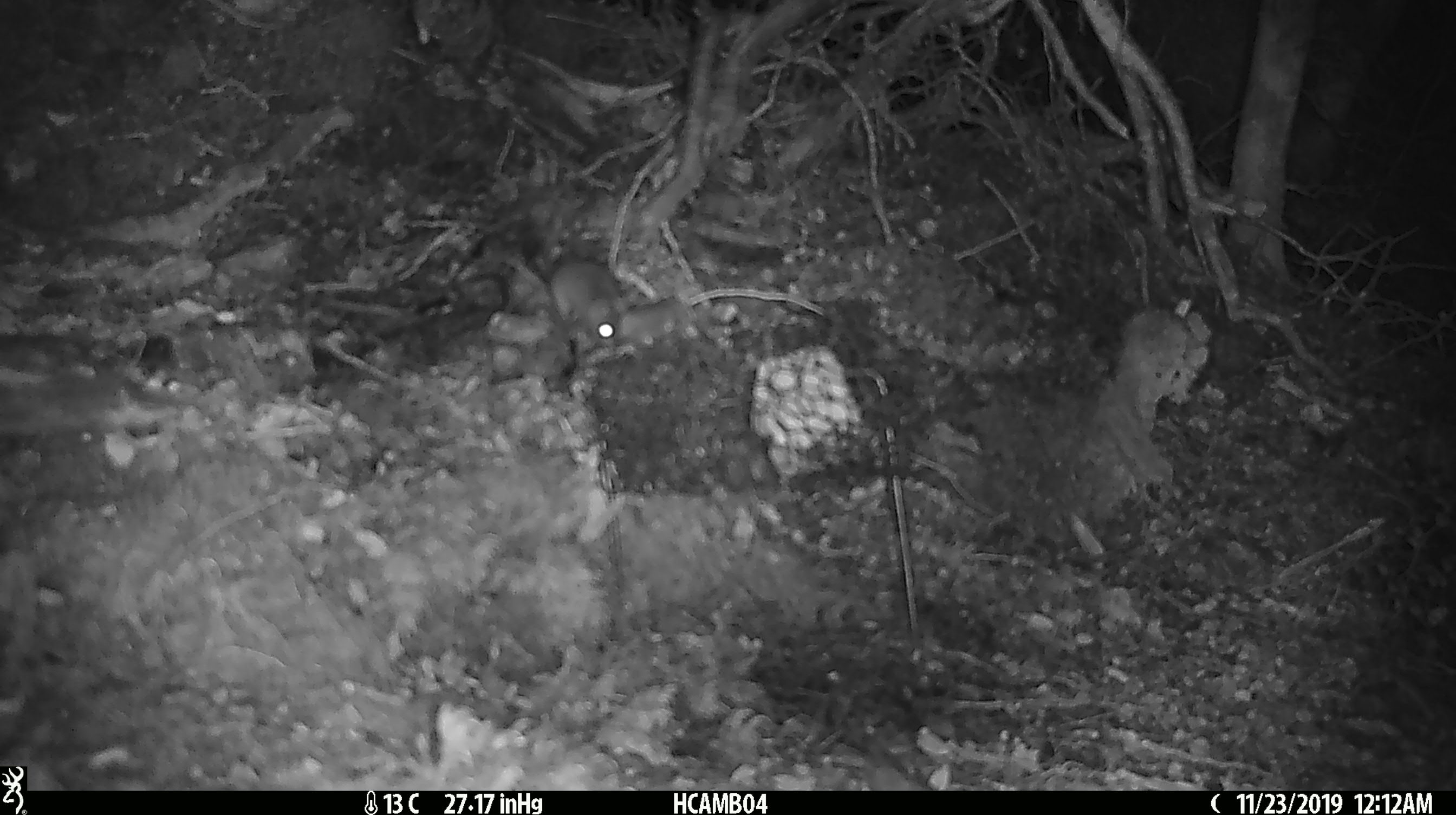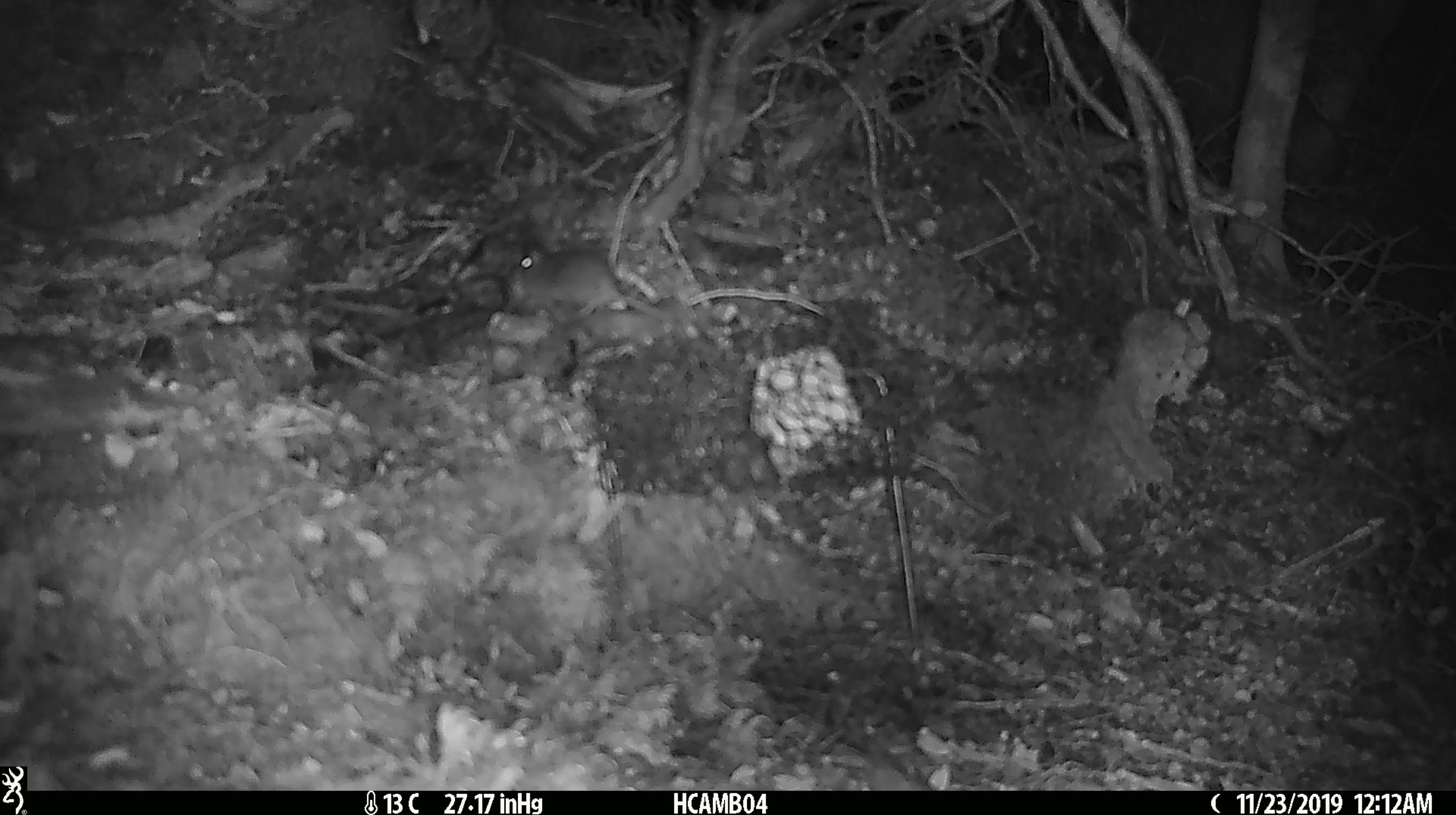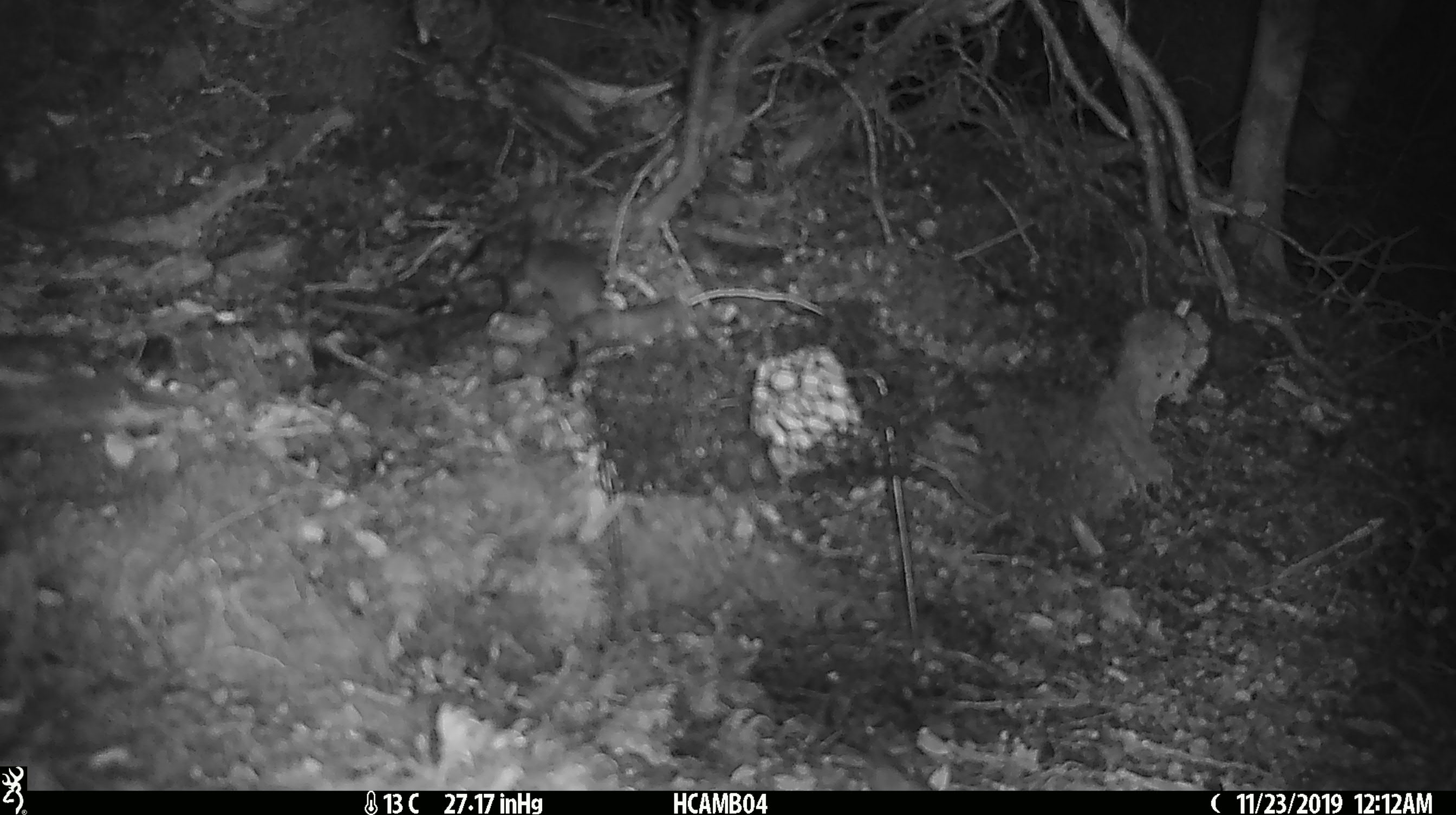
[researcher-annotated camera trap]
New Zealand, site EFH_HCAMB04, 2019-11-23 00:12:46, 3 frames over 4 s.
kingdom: Animalia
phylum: Chordata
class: Mammalia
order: Rodentia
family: Muridae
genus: Mus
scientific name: Mus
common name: mouse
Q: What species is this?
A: Mouse (Mus).